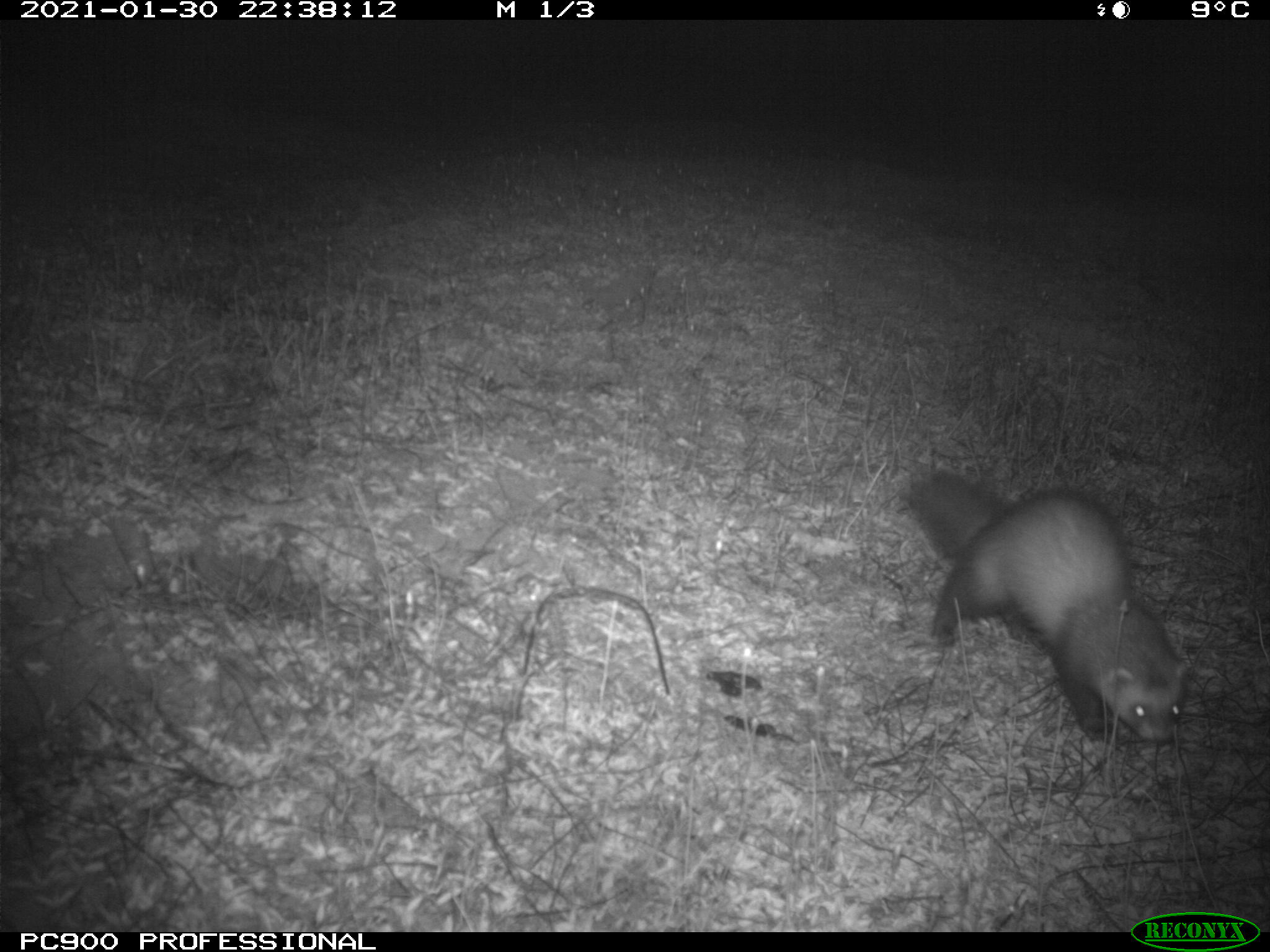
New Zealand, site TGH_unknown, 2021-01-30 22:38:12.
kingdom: Animalia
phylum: Chordata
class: Mammalia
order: Carnivora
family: Mustelidae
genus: Mustela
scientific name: Mustela furo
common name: ferret